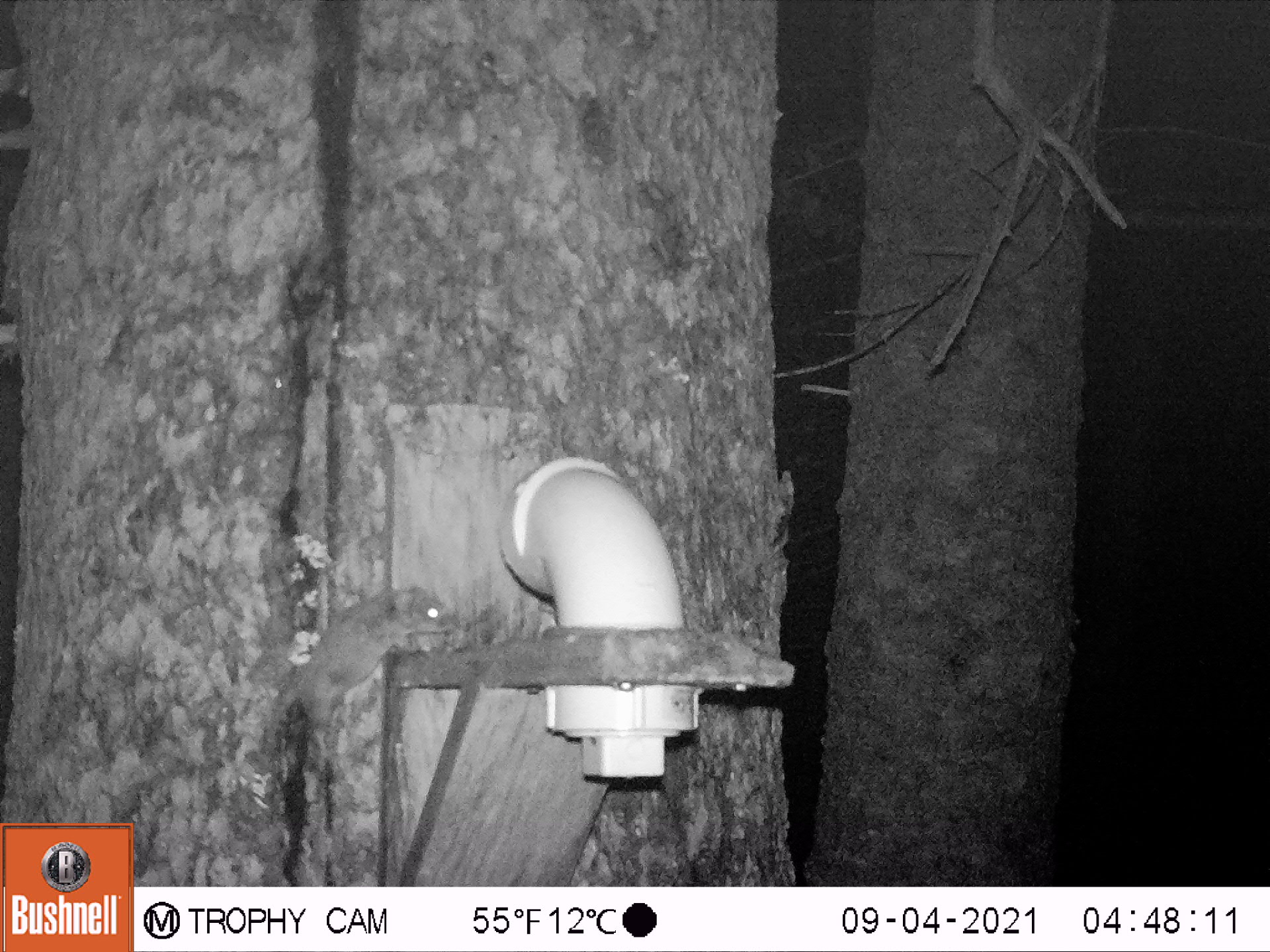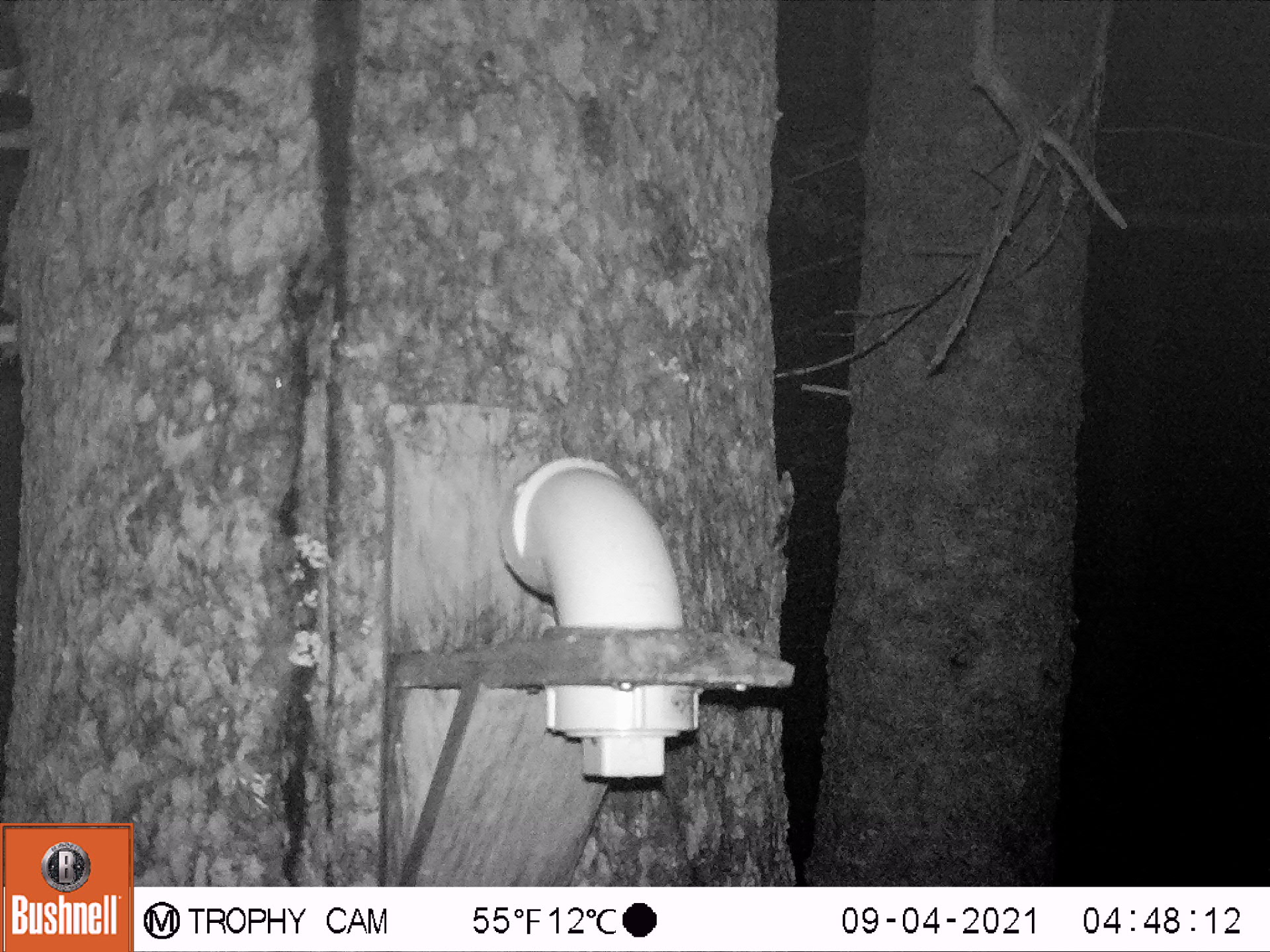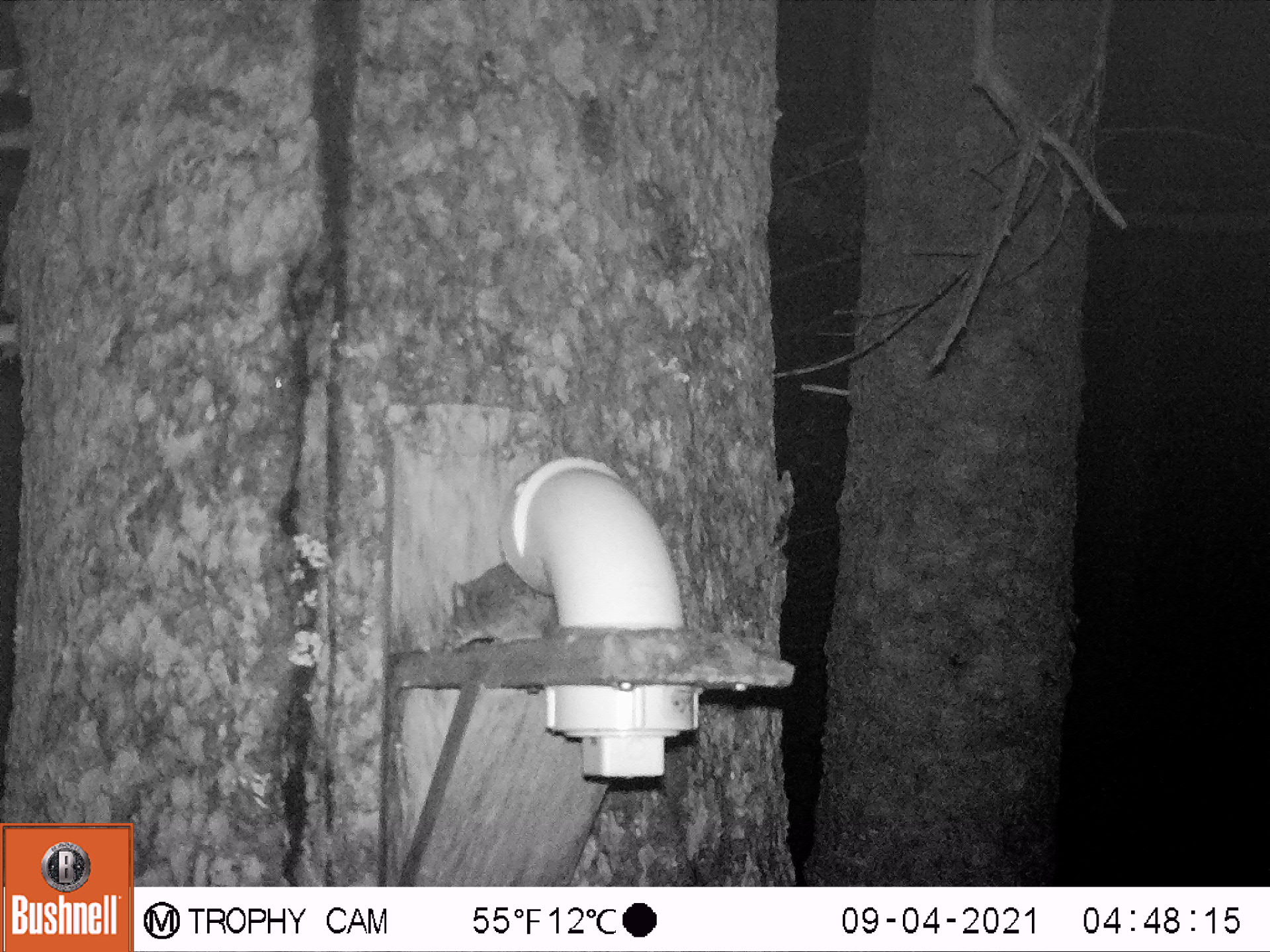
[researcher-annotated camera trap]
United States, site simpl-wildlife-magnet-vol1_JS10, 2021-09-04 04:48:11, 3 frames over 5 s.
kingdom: Animalia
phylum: Chordata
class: Mammalia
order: Rodentia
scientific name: Rodentia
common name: mouse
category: mouse sp.